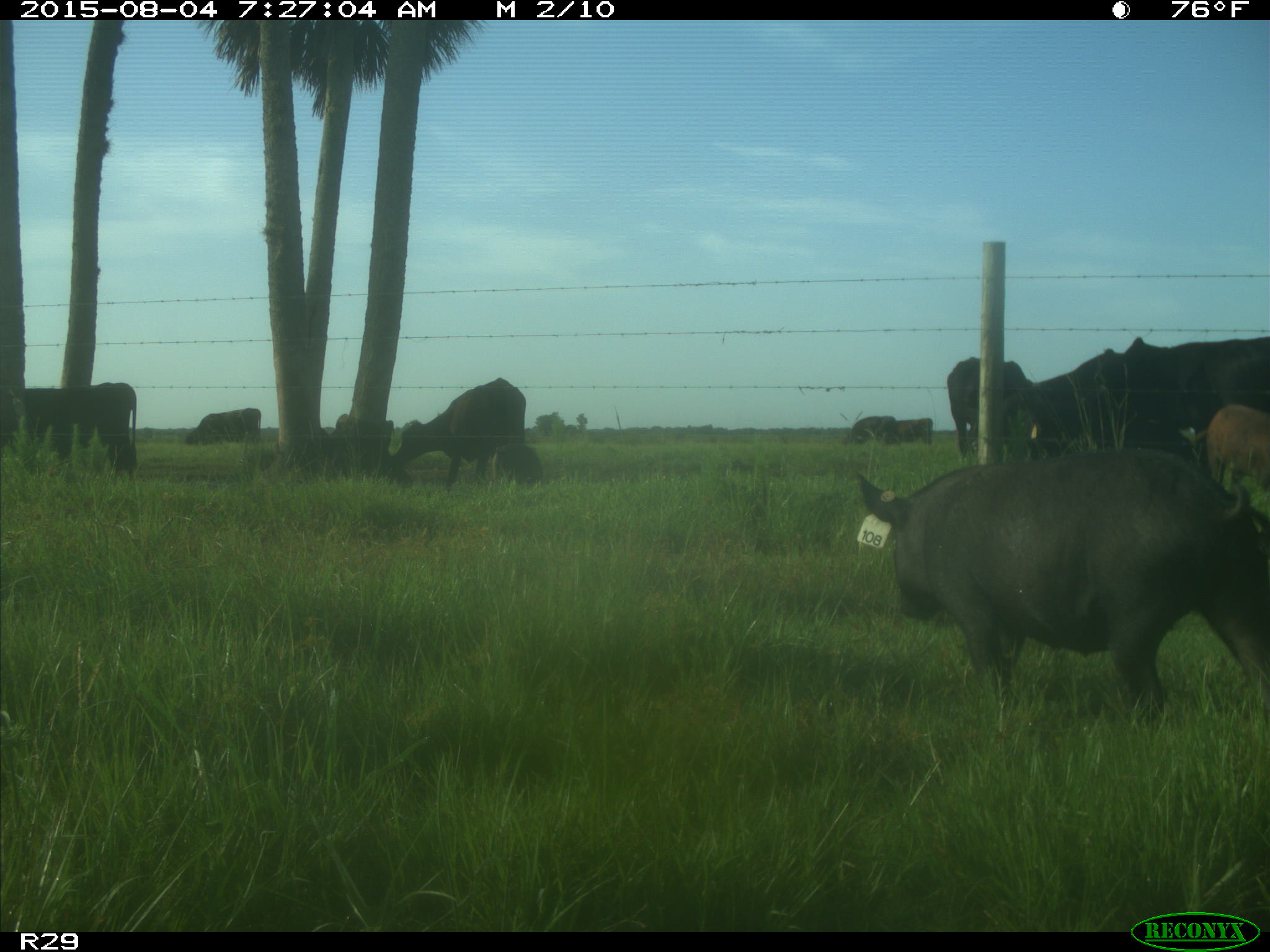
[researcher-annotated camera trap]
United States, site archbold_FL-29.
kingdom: Animalia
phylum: Chordata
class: Mammalia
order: Artiodactyla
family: Suidae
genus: Sus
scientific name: Sus scrofa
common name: wild boar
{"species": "Sus scrofa (wild boar)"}